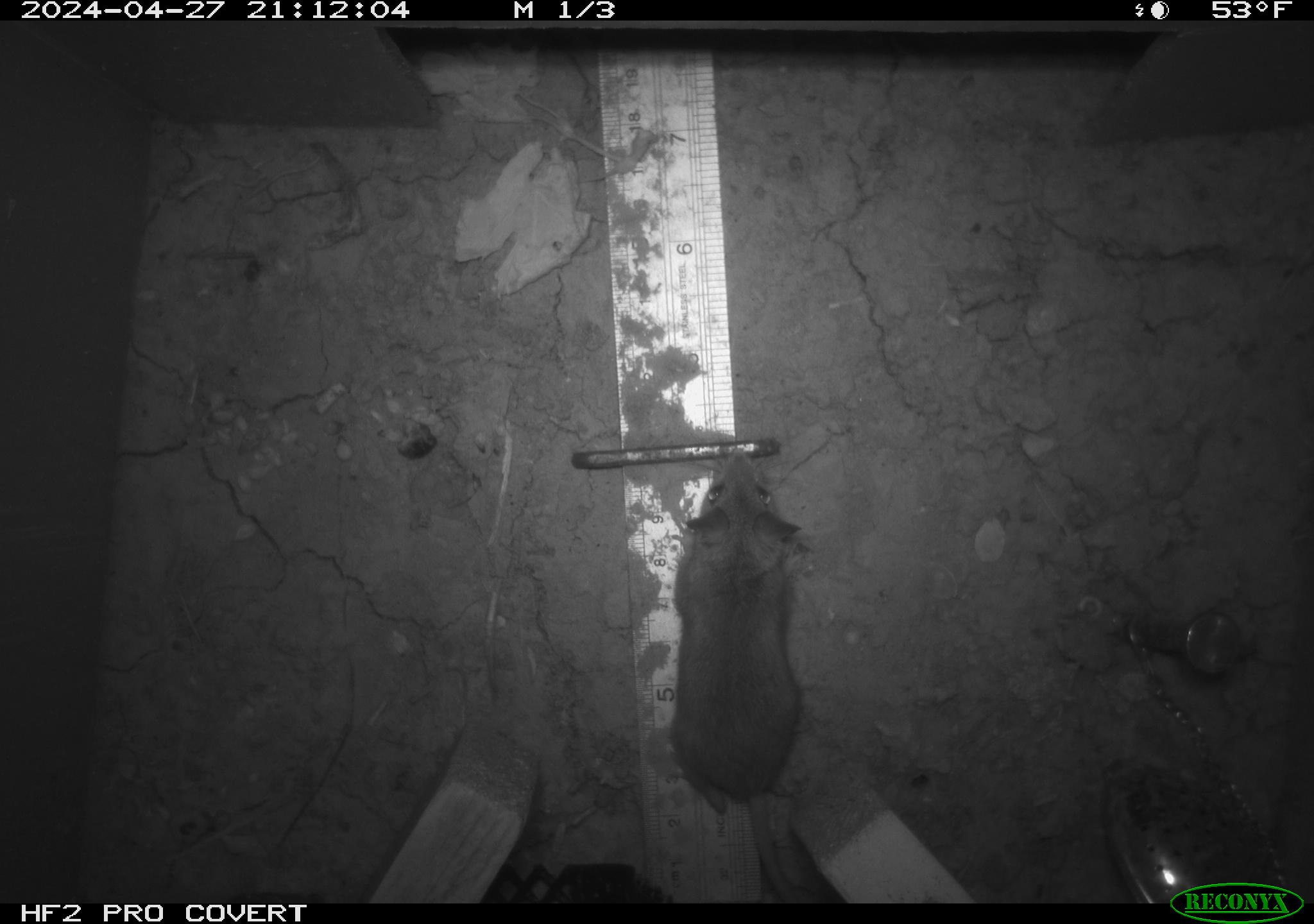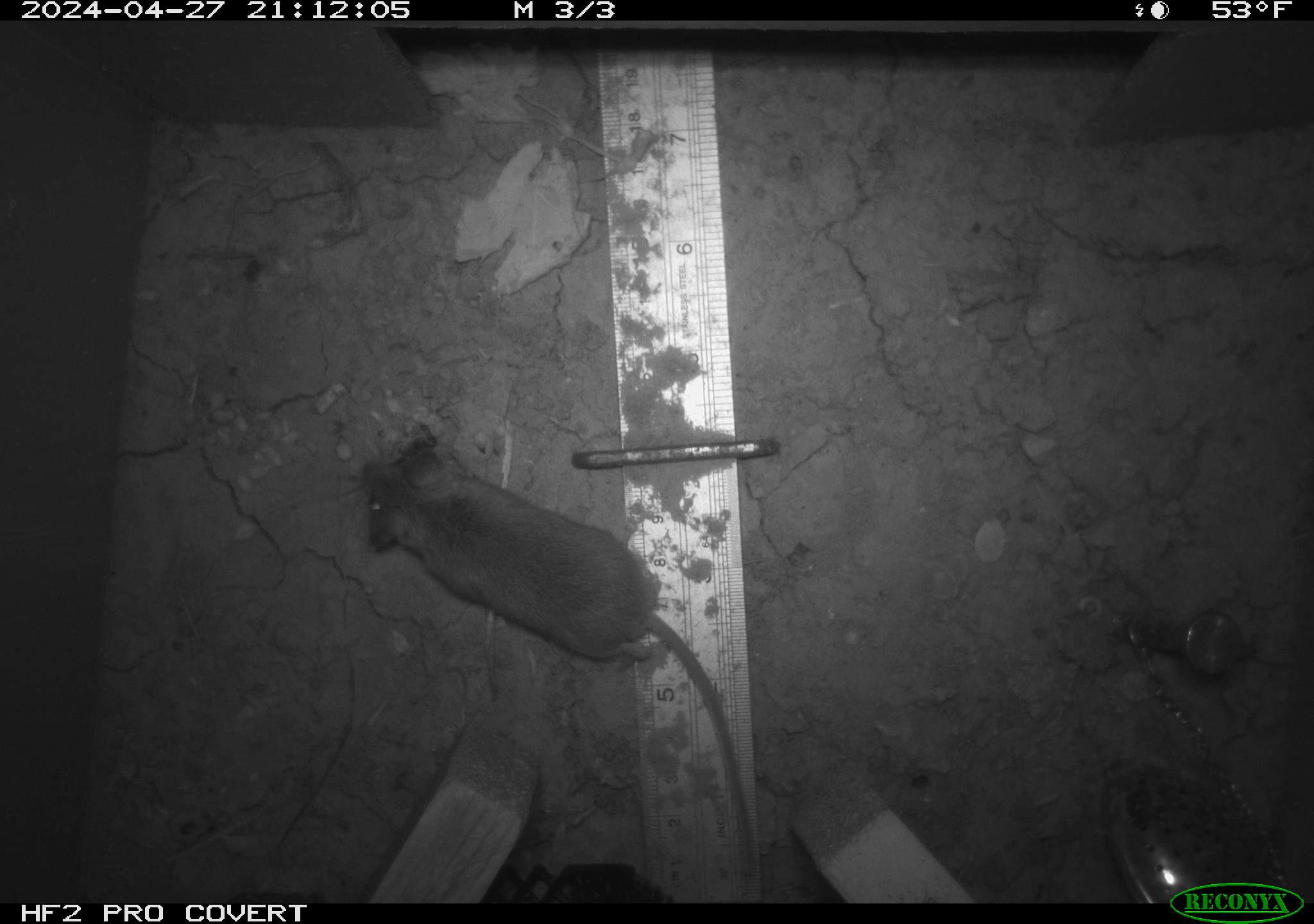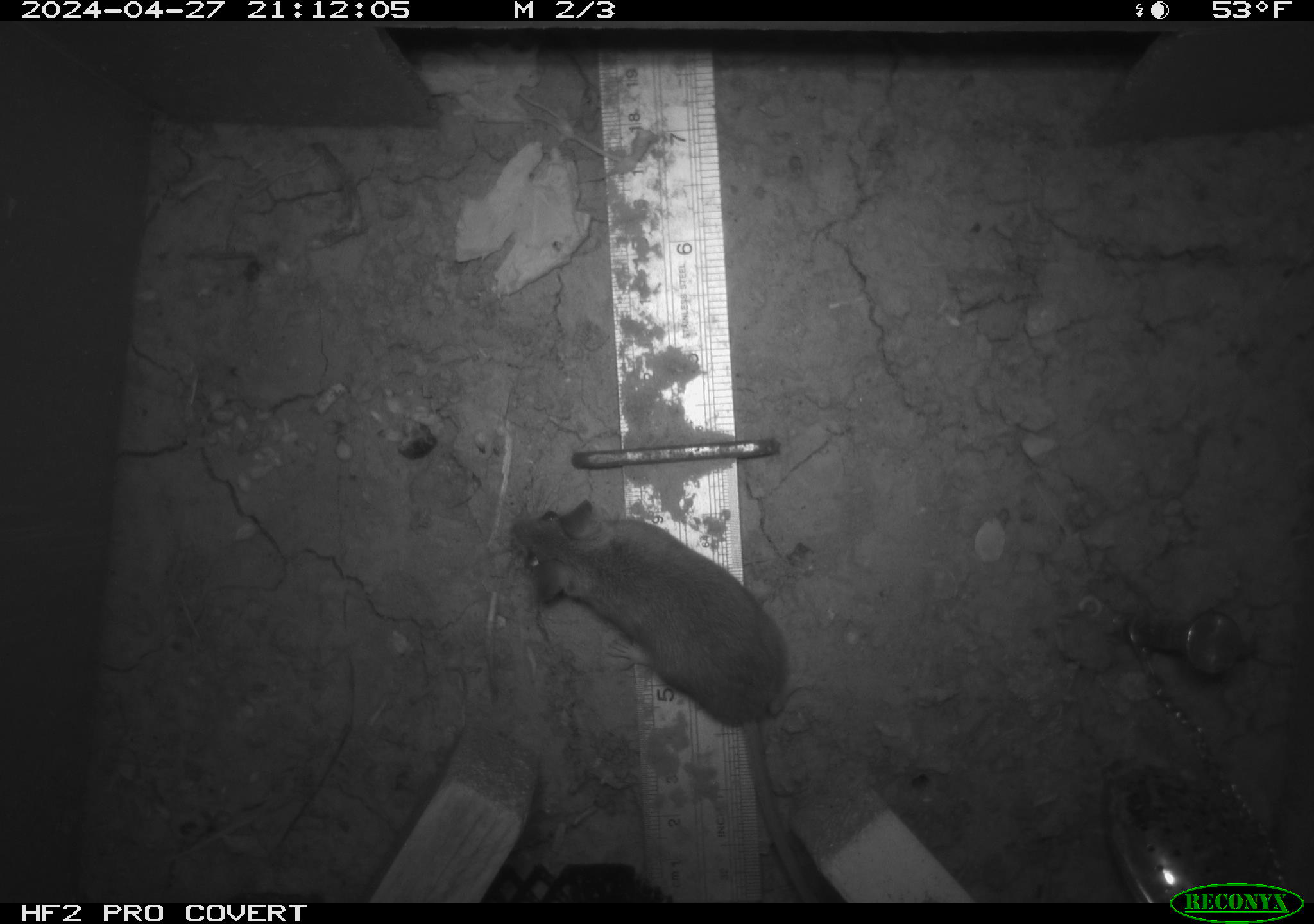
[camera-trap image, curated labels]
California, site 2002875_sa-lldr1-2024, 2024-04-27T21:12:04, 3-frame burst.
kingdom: Animalia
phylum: Chordata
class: Mammalia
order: Rodentia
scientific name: Rodentia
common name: mouse species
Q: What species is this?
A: Mouse species (Rodentia).